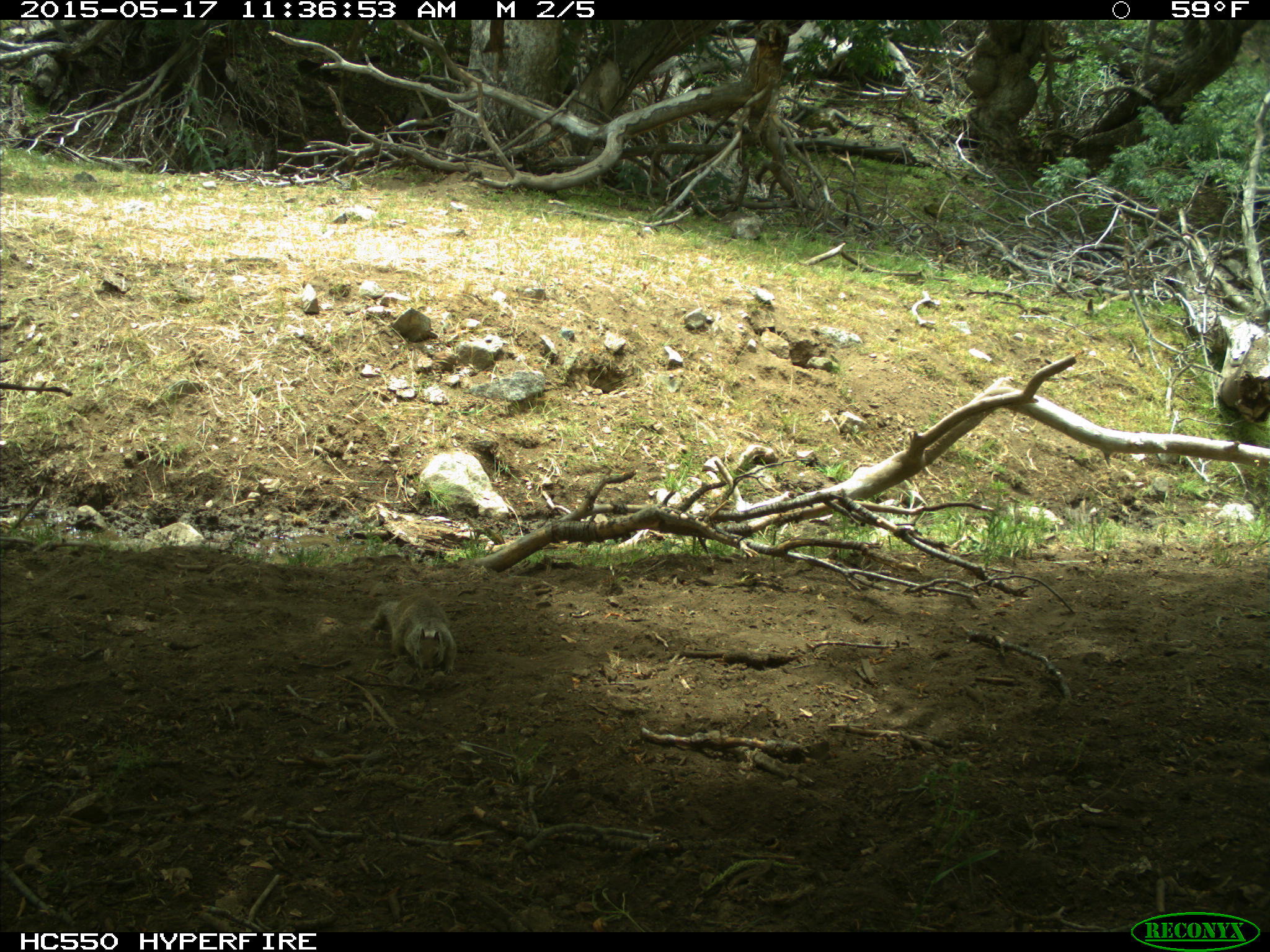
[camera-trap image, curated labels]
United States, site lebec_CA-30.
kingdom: Animalia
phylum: Chordata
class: Mammalia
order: Rodentia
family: Sciuridae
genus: Otospermophilus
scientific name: Otospermophilus beecheyi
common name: california ground squirrel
Otospermophilus beecheyi (california ground squirrel).